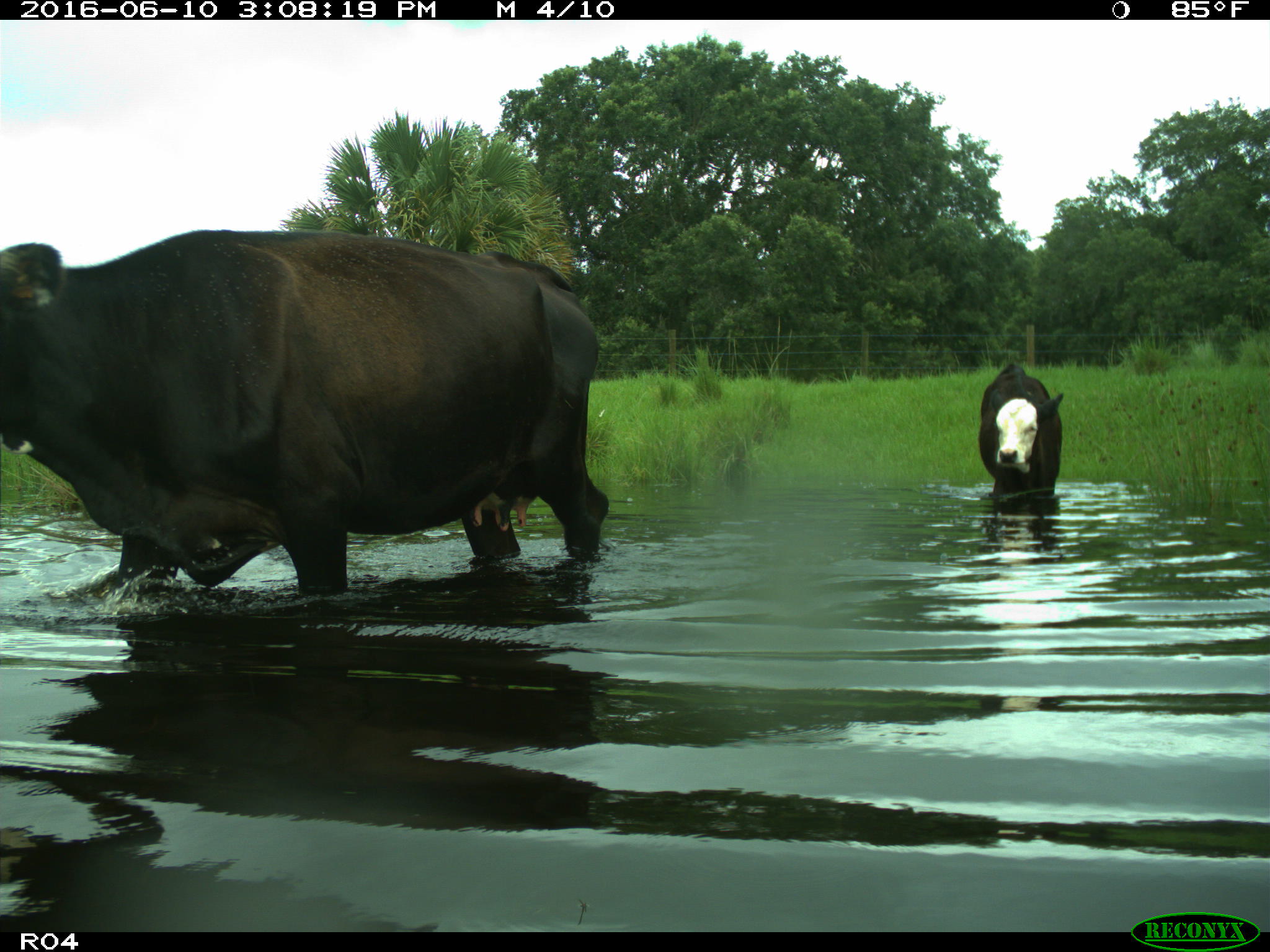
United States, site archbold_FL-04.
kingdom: Animalia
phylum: Chordata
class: Mammalia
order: Artiodactyla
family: Bovidae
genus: Bos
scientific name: Bos taurus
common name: domestic cow